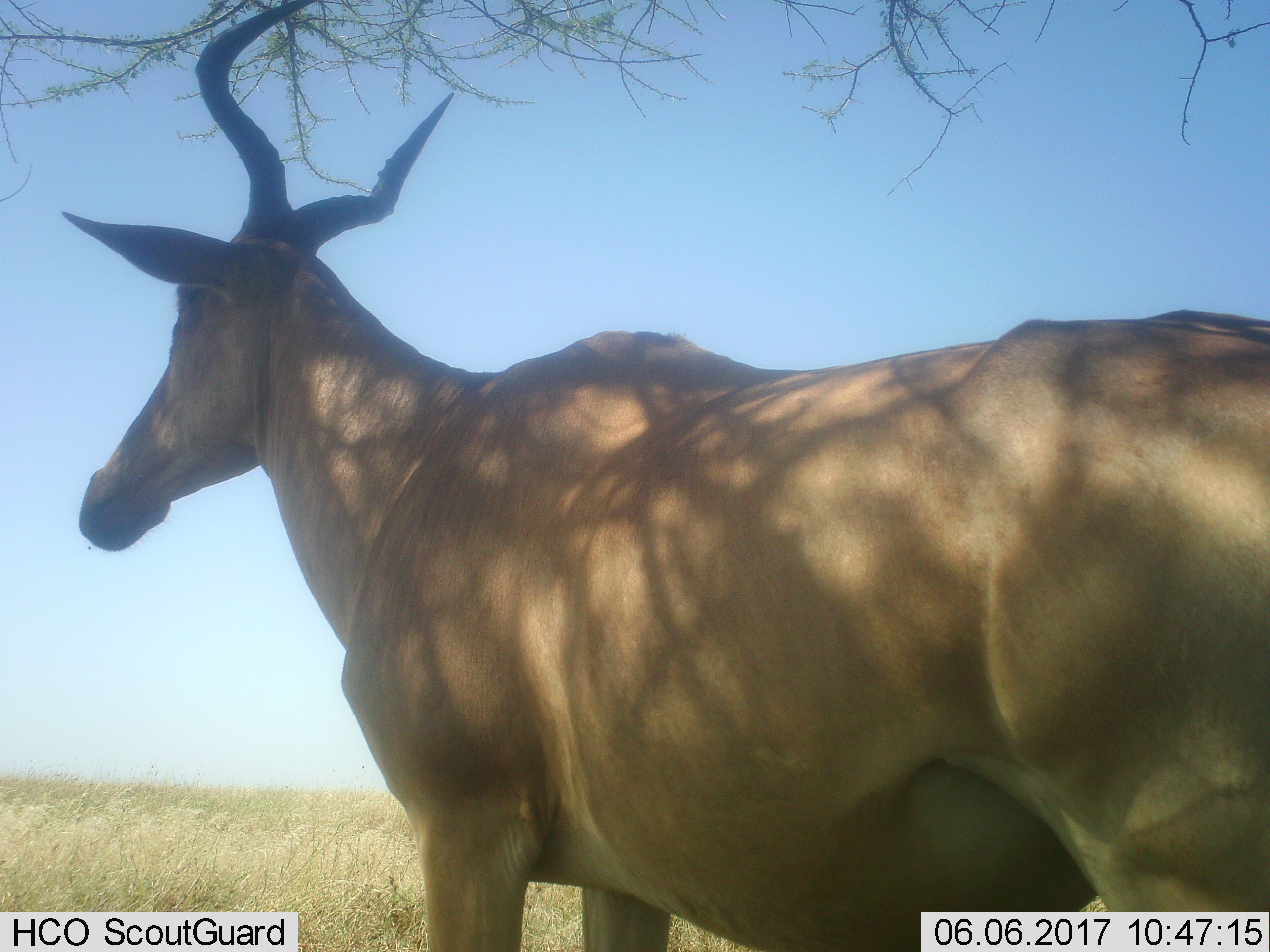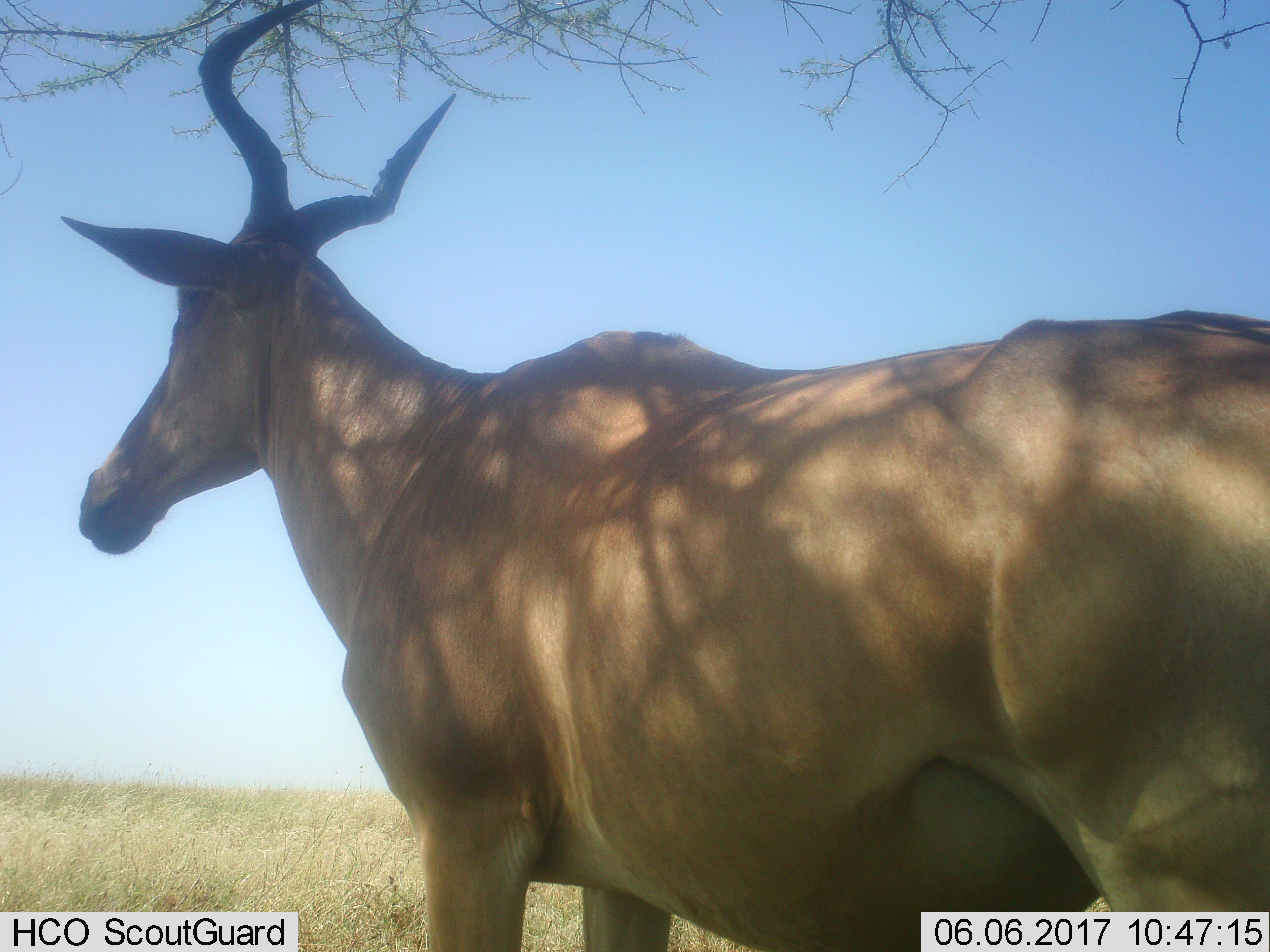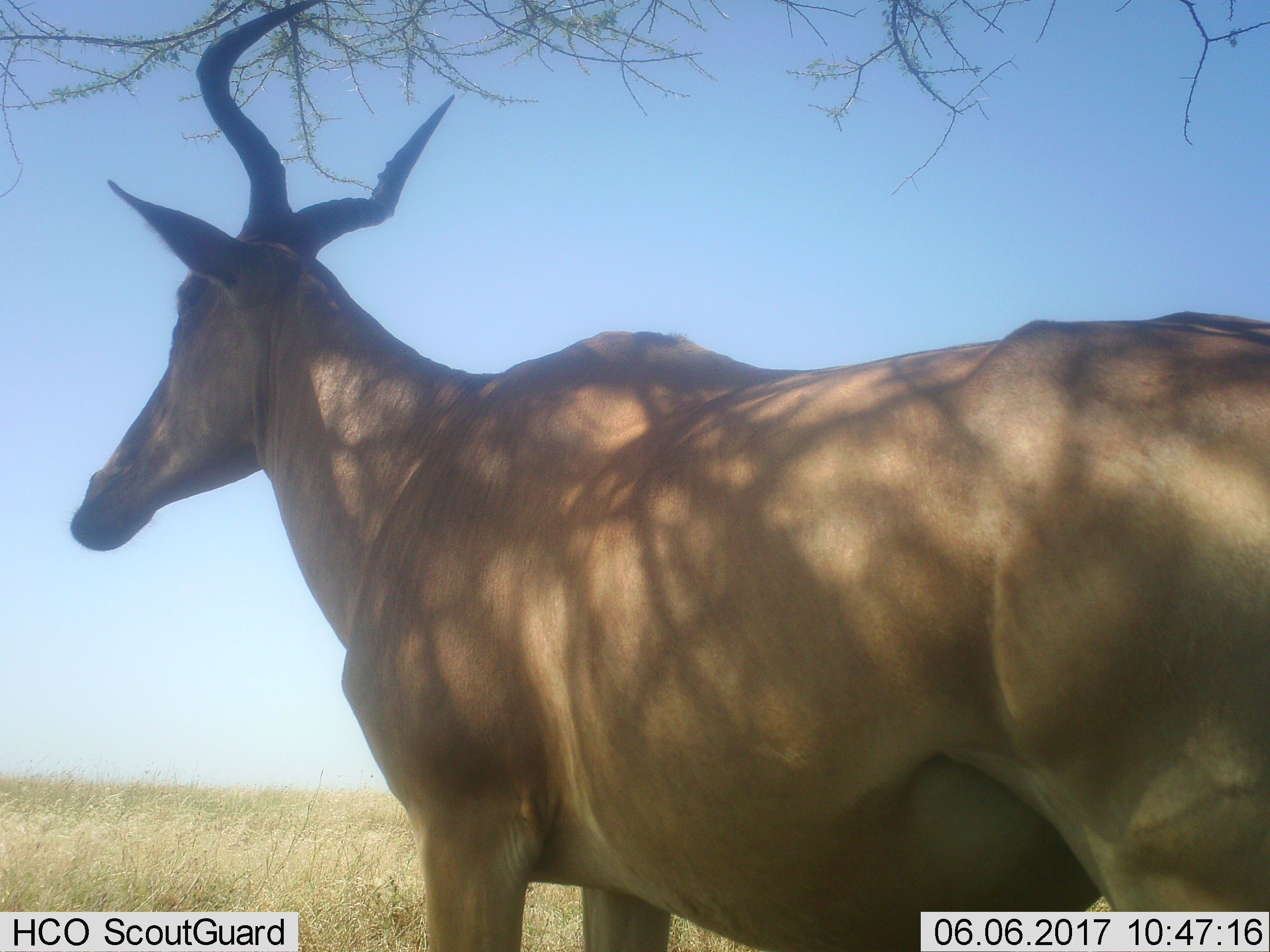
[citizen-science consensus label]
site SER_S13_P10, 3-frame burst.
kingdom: Animalia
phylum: Chordata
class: Mammalia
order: Artiodactyla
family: Bovidae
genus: Alcelaphus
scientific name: Alcelaphus buselaphus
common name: hartebeest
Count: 1.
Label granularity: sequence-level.